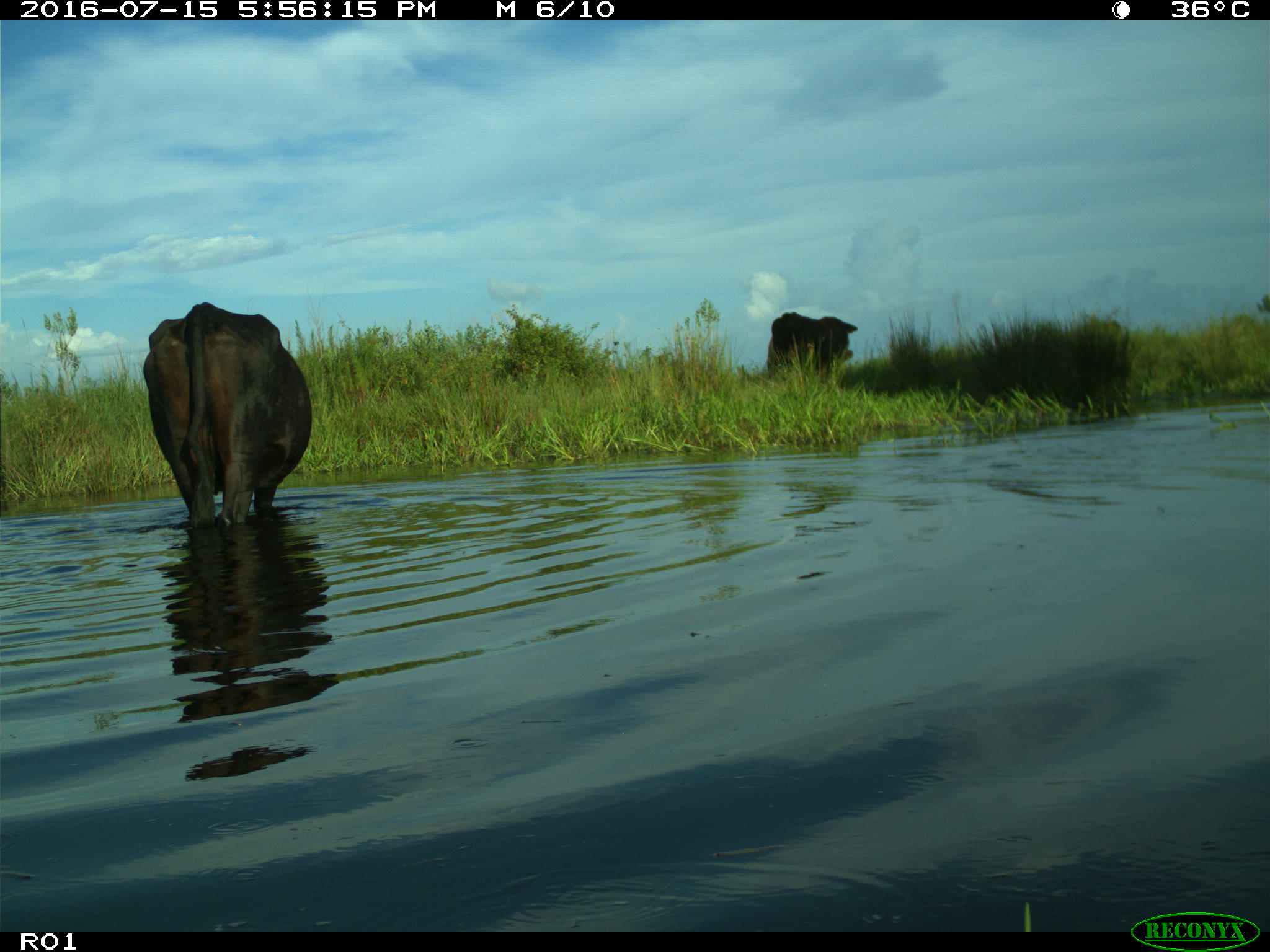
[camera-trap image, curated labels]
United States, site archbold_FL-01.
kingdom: Animalia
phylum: Chordata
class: Mammalia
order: Artiodactyla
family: Bovidae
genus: Bos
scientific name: Bos taurus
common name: domestic cow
Bos taurus (domestic cow).